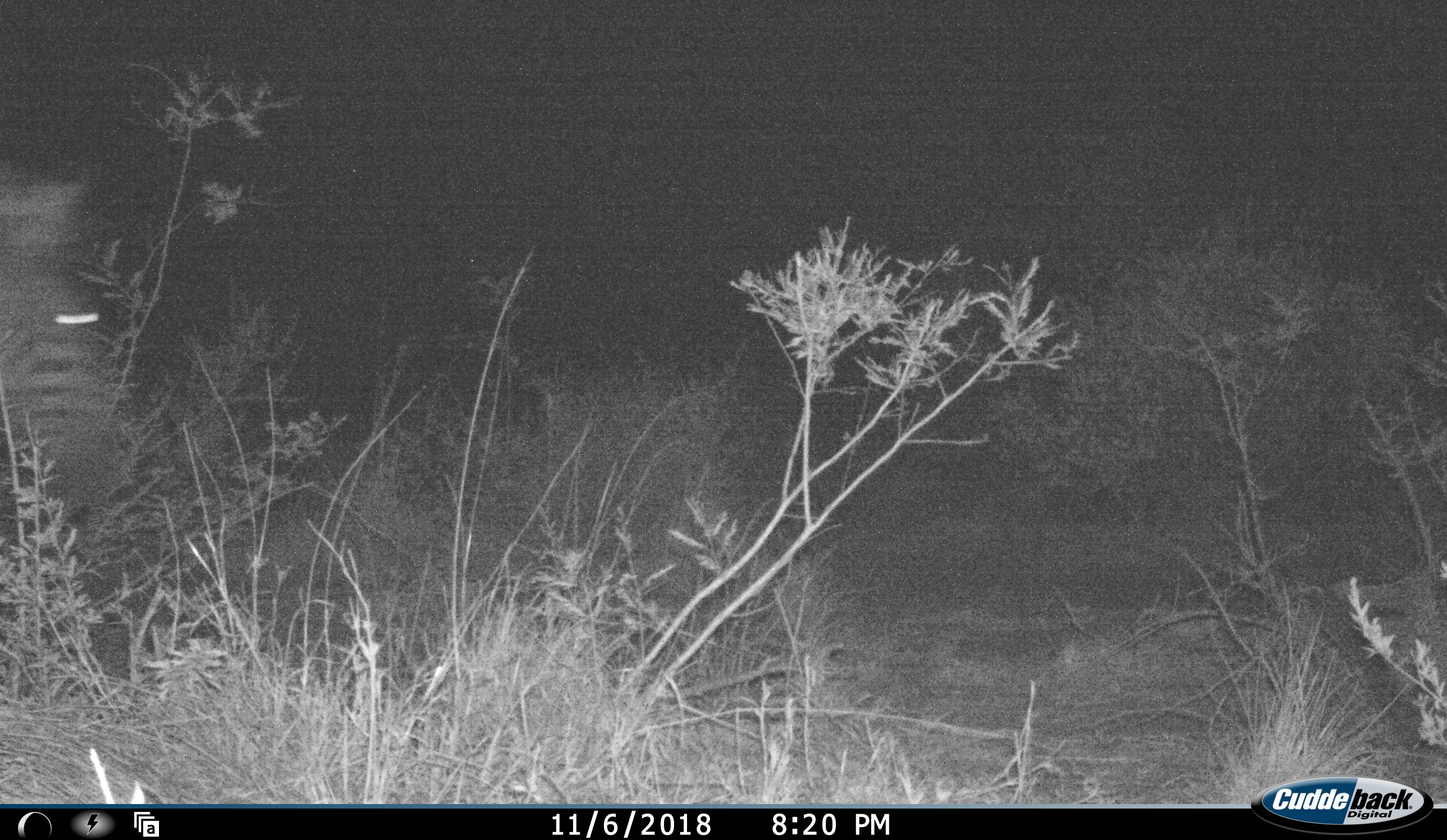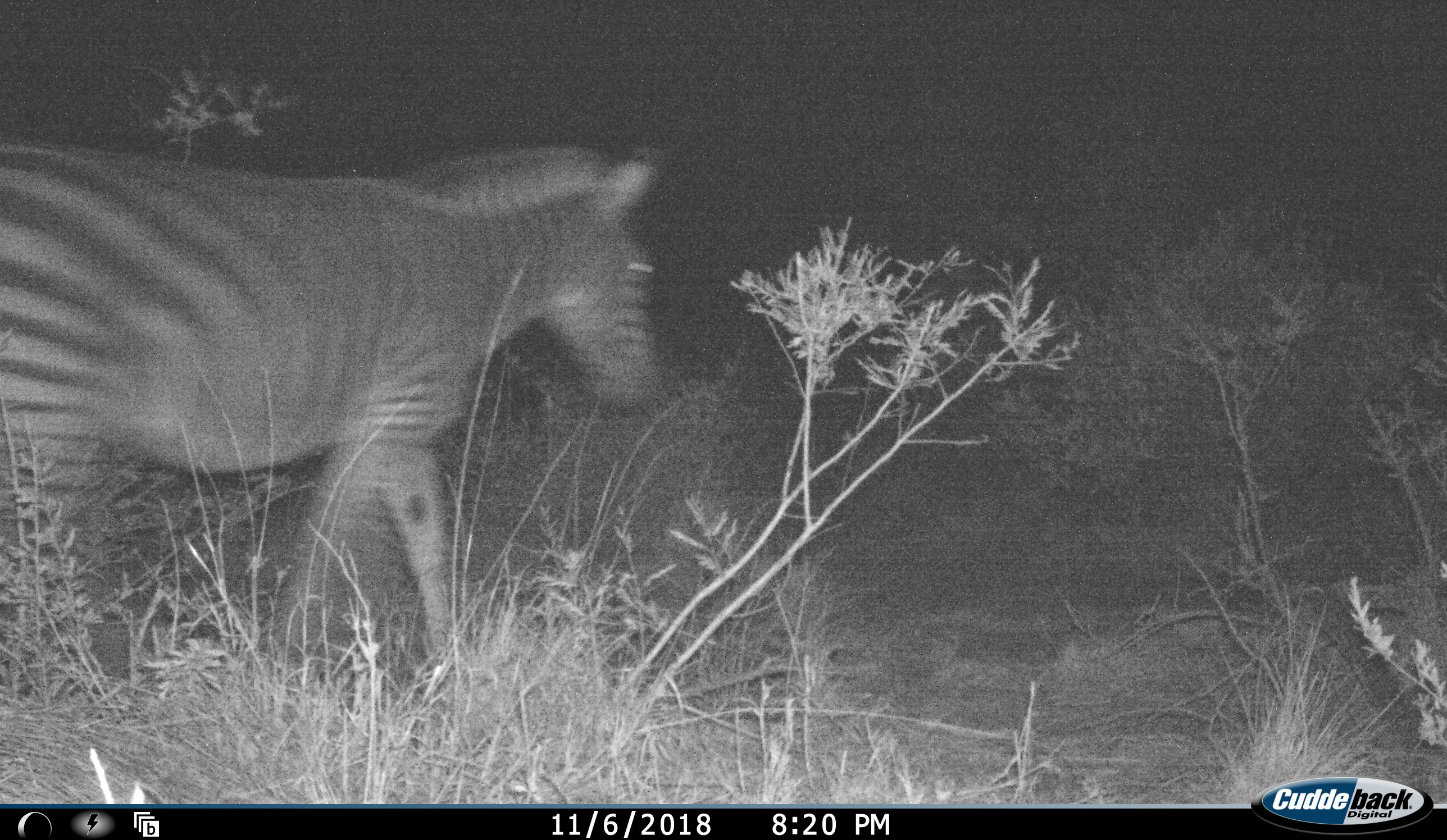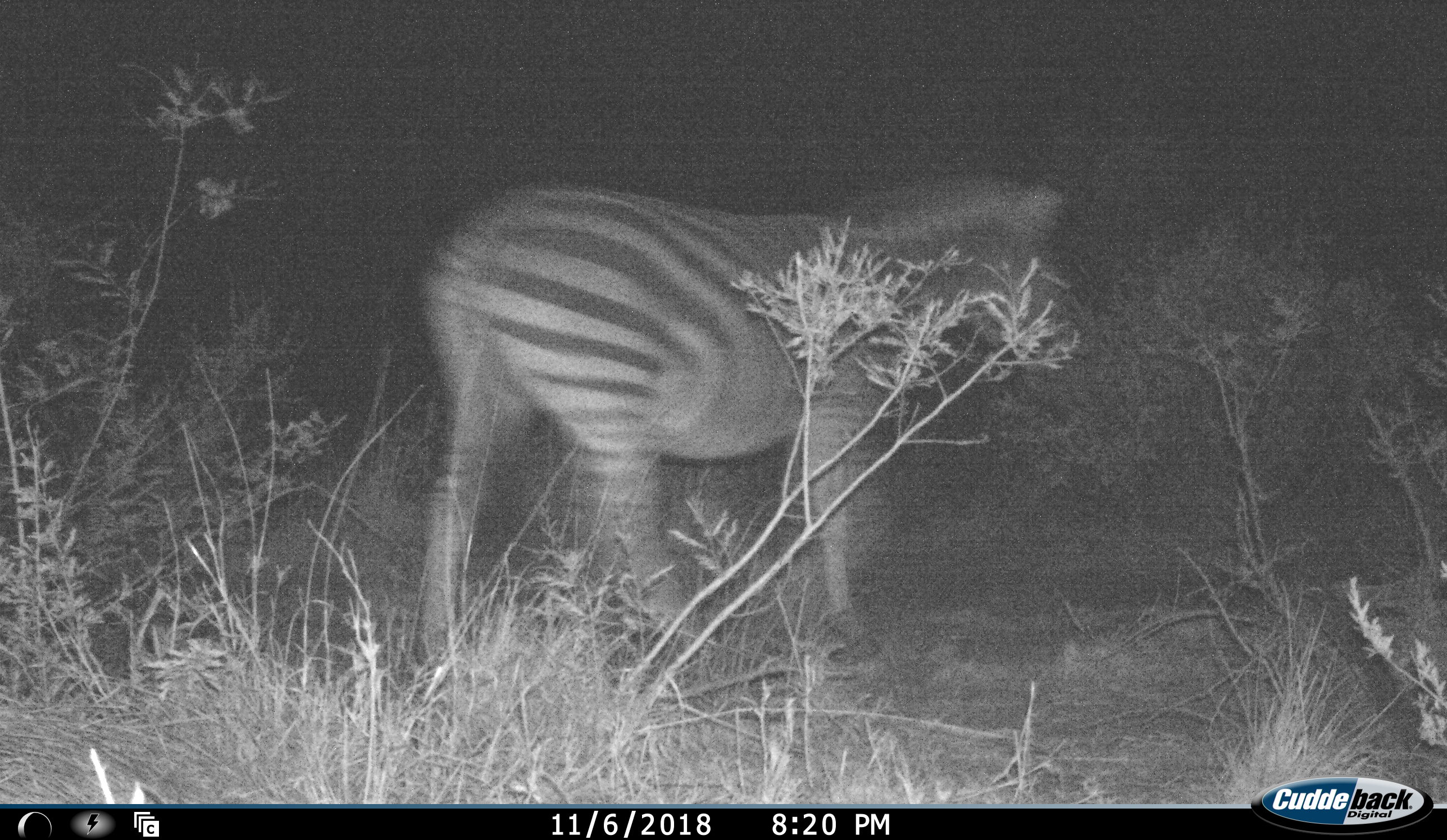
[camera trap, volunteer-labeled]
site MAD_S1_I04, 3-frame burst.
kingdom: Animalia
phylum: Chordata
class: Mammalia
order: Perissodactyla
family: Equidae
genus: Equus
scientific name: Equus quagga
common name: plains zebra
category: zebraplains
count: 1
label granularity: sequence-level